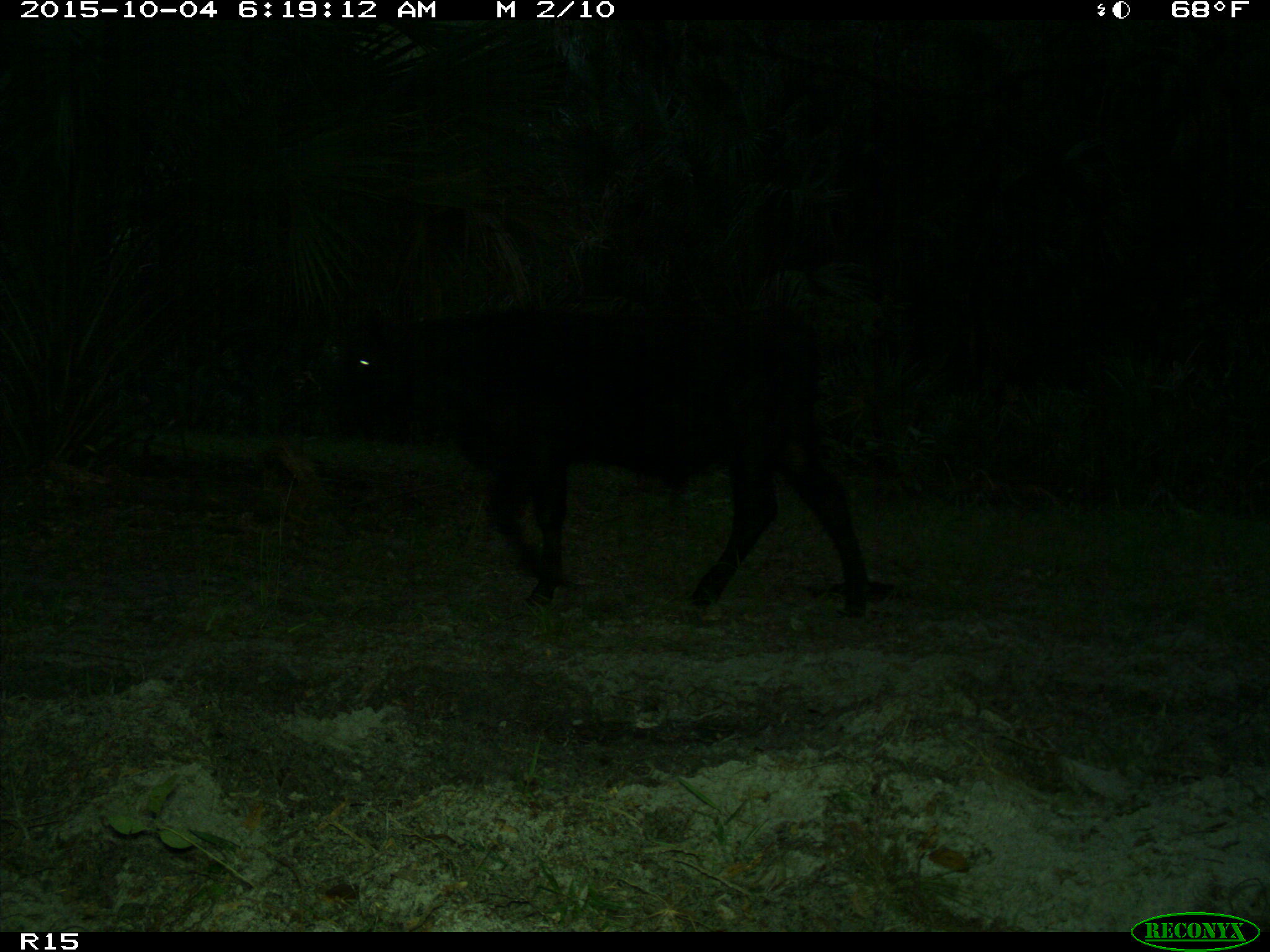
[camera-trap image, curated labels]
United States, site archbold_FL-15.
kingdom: Animalia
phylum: Chordata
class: Mammalia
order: Artiodactyla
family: Bovidae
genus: Bos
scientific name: Bos taurus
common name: domestic cow